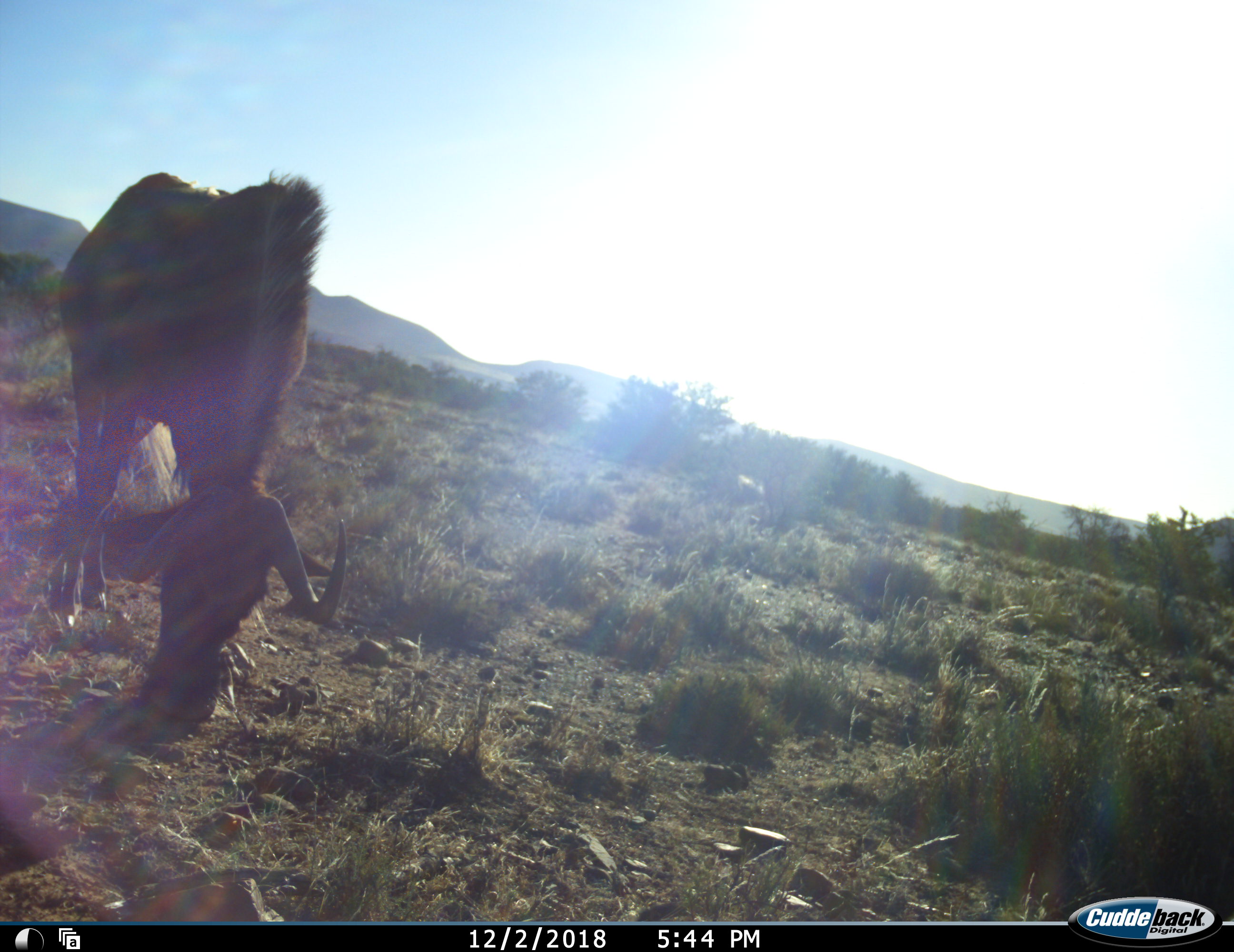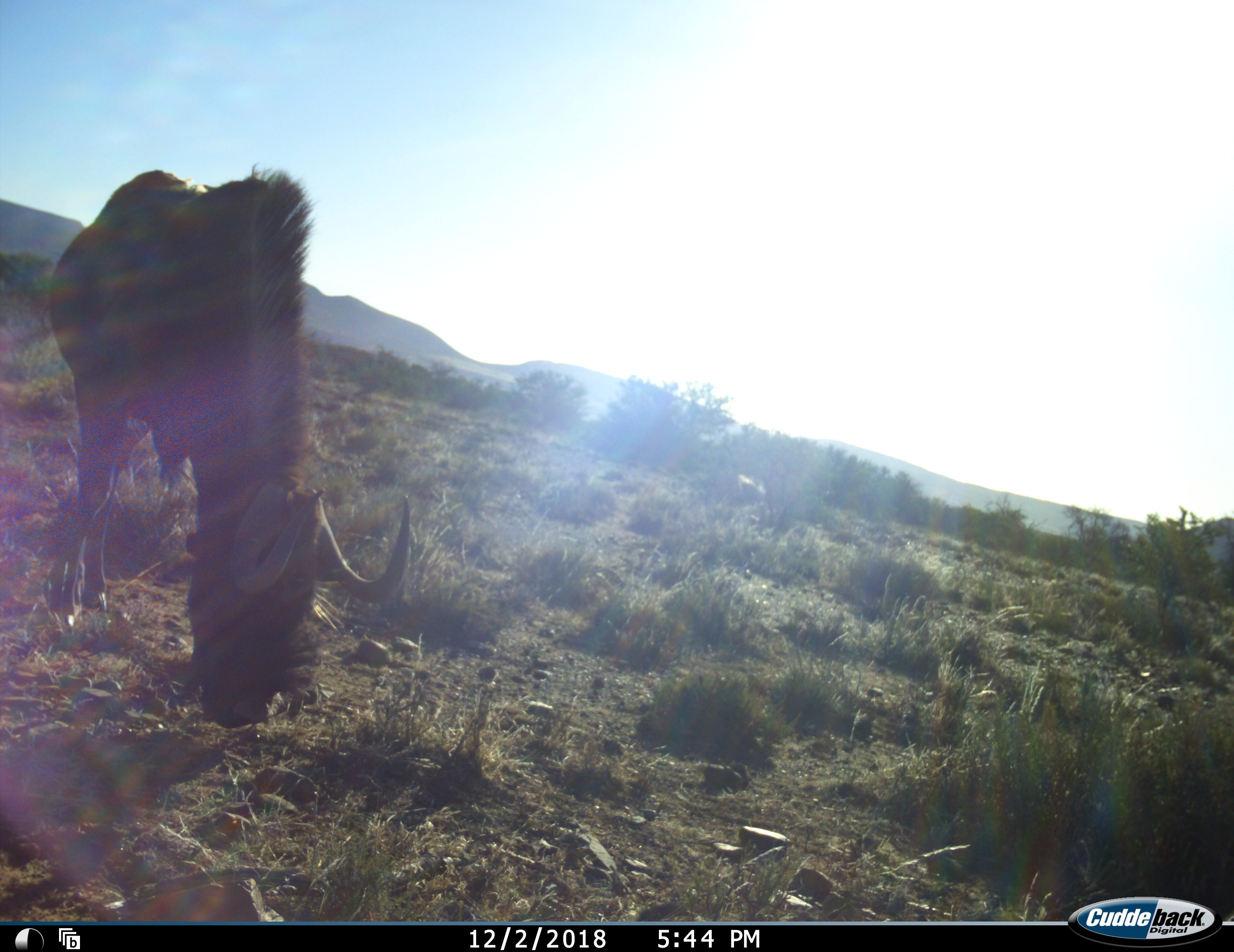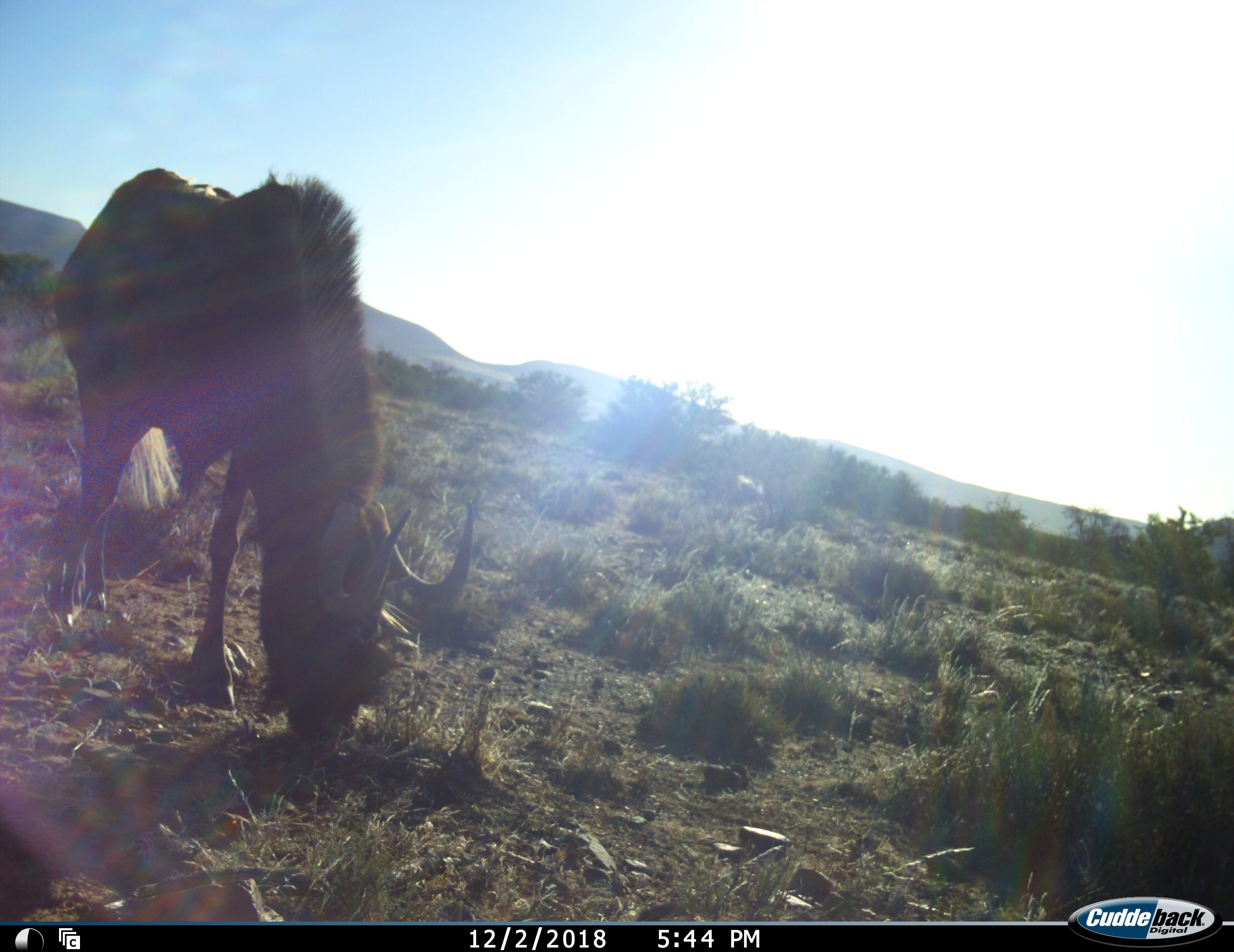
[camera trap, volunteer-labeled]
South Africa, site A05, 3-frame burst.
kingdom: Animalia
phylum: Chordata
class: Mammalia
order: Artiodactyla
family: Bovidae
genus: Connochaetes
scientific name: Connochaetes gnou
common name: black wildebeest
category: wildebeestblack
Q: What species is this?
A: Wildebeestblack (black wildebeest) (Connochaetes gnou).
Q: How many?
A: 1.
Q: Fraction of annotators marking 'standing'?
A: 33%.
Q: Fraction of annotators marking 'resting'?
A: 0%.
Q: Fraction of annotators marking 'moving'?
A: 0%.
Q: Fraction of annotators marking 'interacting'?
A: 0%.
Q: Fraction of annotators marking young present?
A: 0%.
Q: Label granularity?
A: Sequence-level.